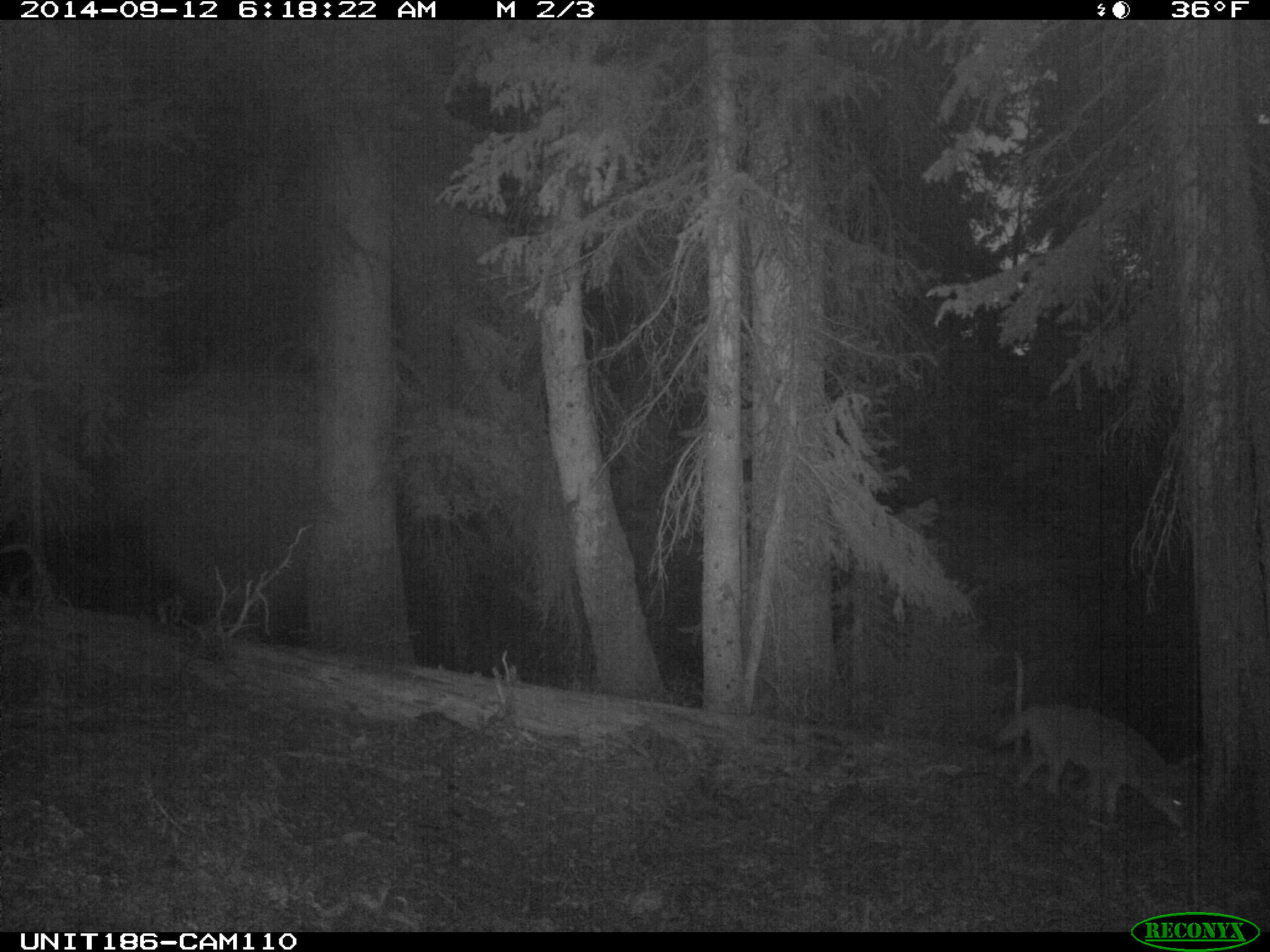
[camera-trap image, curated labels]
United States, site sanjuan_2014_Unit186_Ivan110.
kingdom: Animalia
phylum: Chordata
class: Mammalia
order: Carnivora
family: Canidae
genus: Canis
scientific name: Canis latrans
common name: coyote